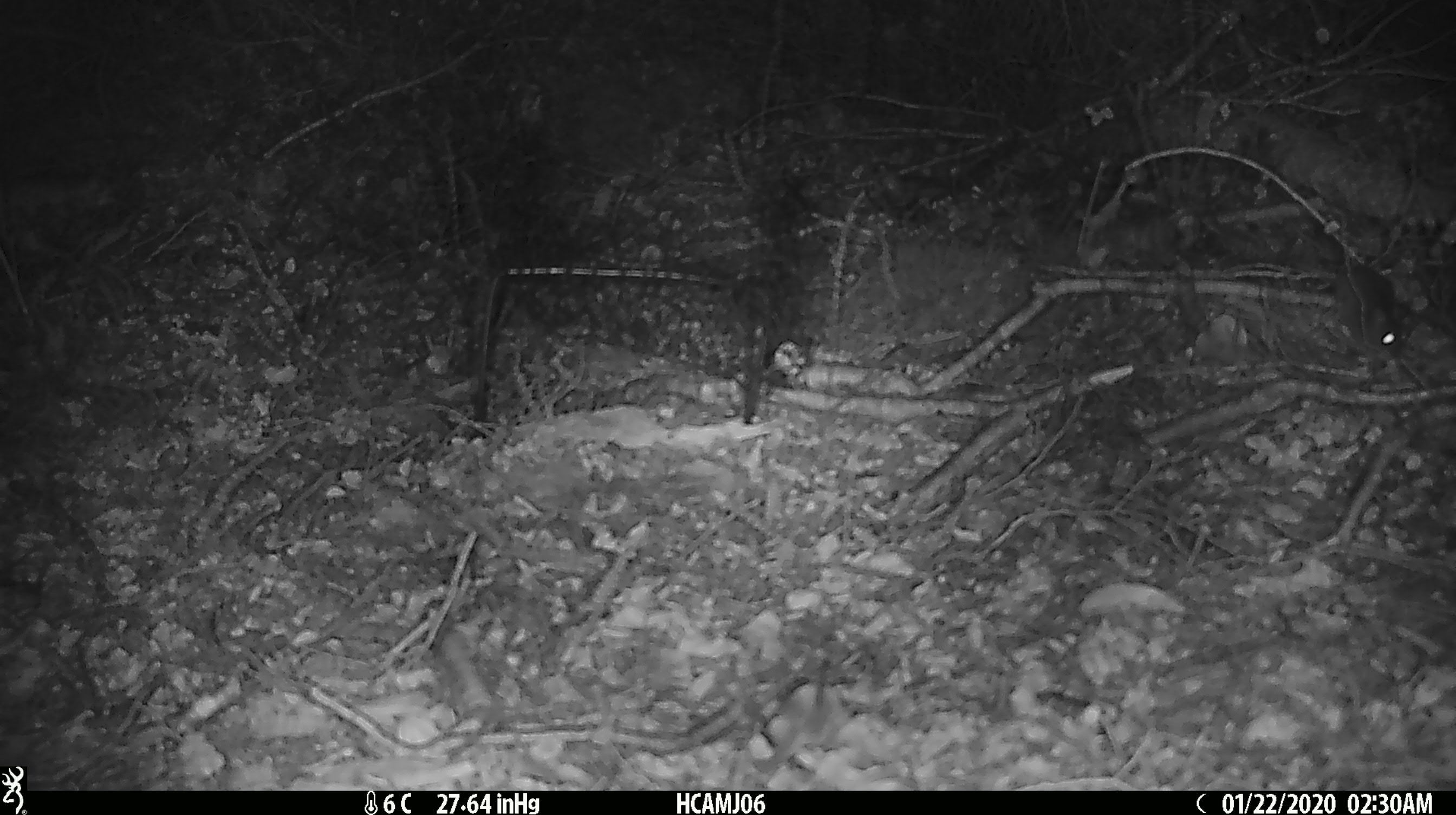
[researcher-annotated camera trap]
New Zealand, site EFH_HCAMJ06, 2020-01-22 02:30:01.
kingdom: Animalia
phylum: Chordata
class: Mammalia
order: Rodentia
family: Muridae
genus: Mus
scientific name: Mus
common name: mouse